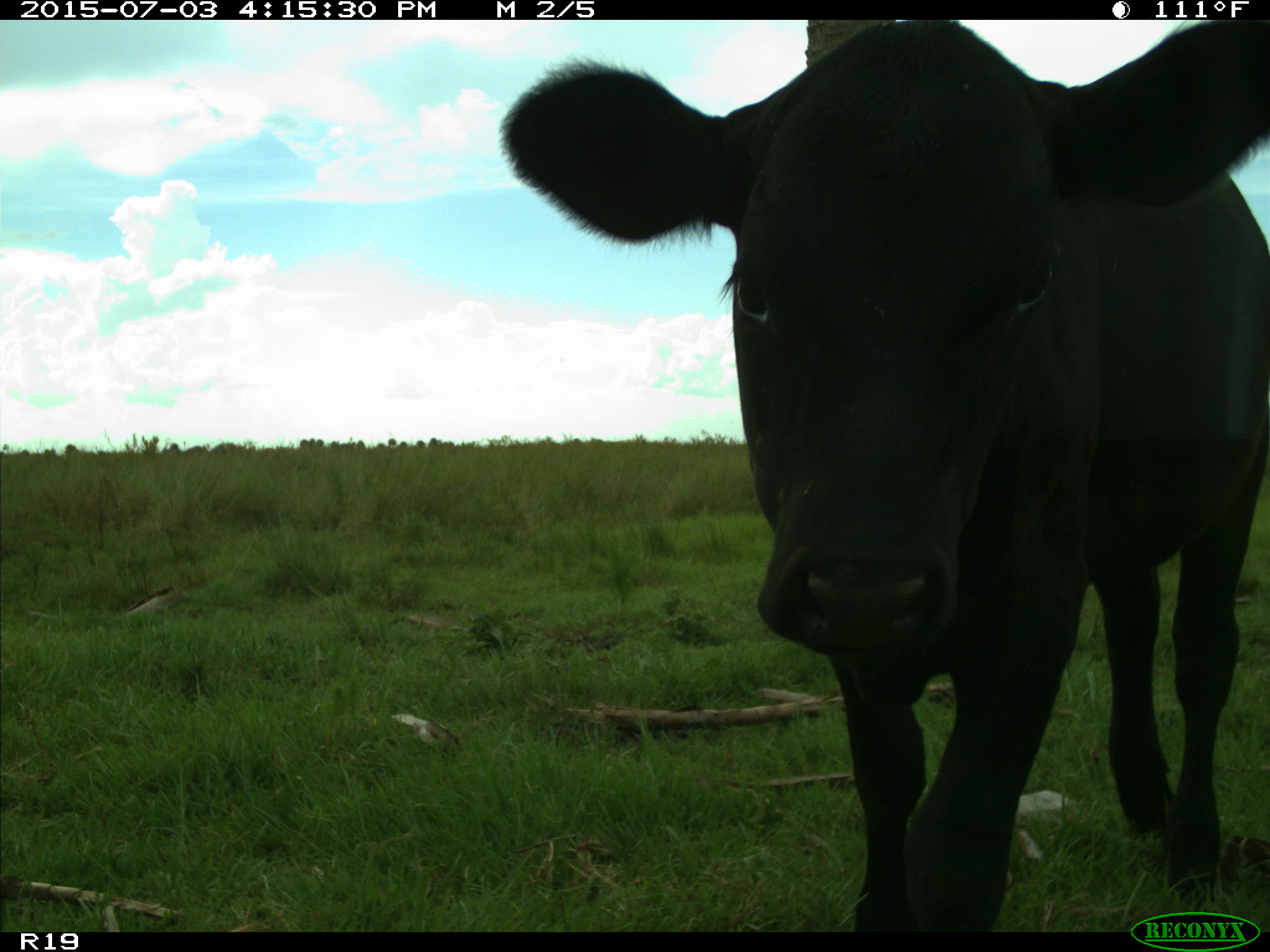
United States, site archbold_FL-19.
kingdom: Animalia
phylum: Chordata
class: Mammalia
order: Artiodactyla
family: Bovidae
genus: Bos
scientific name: Bos taurus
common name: domestic cow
Bos taurus (domestic cow).